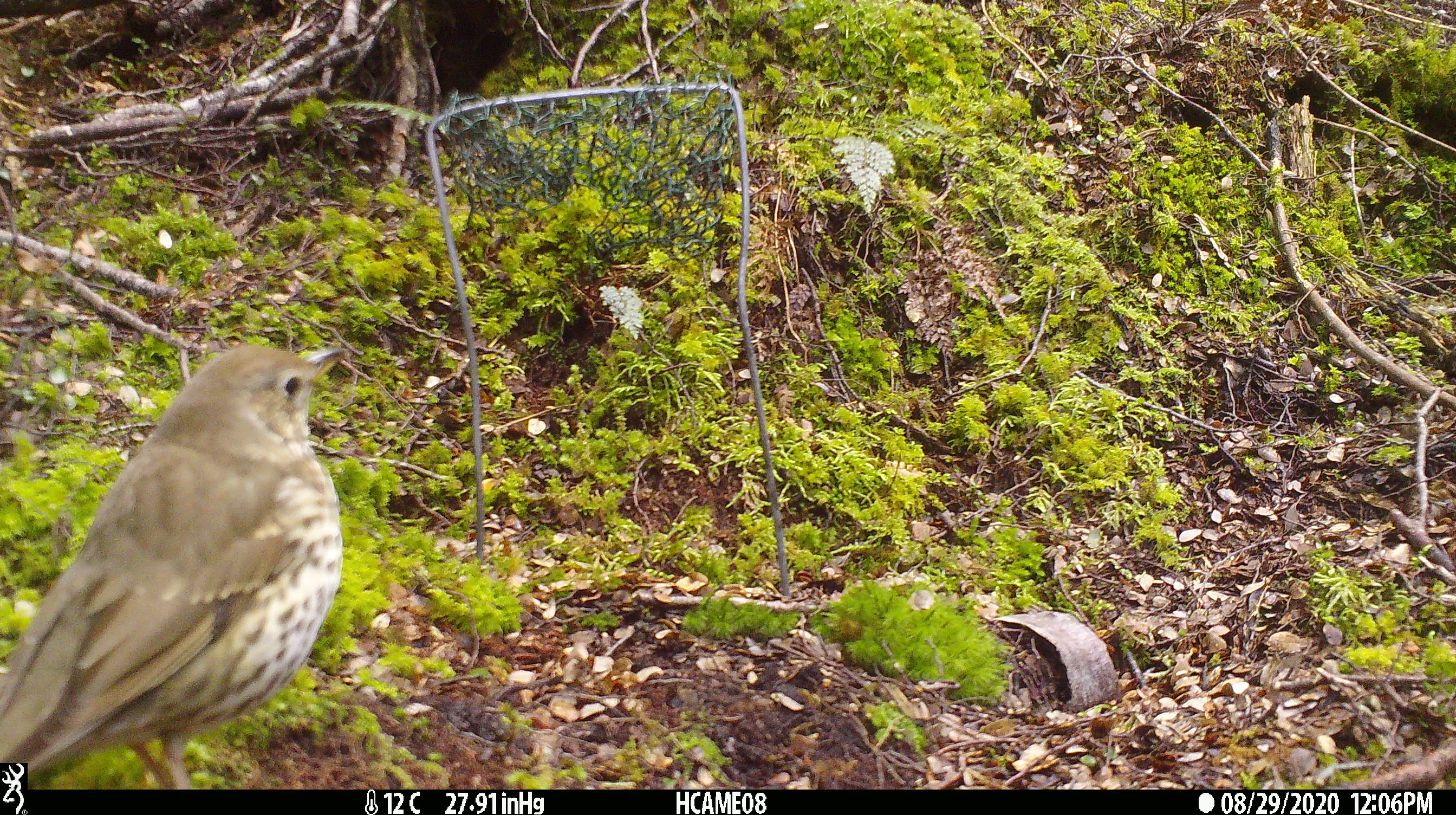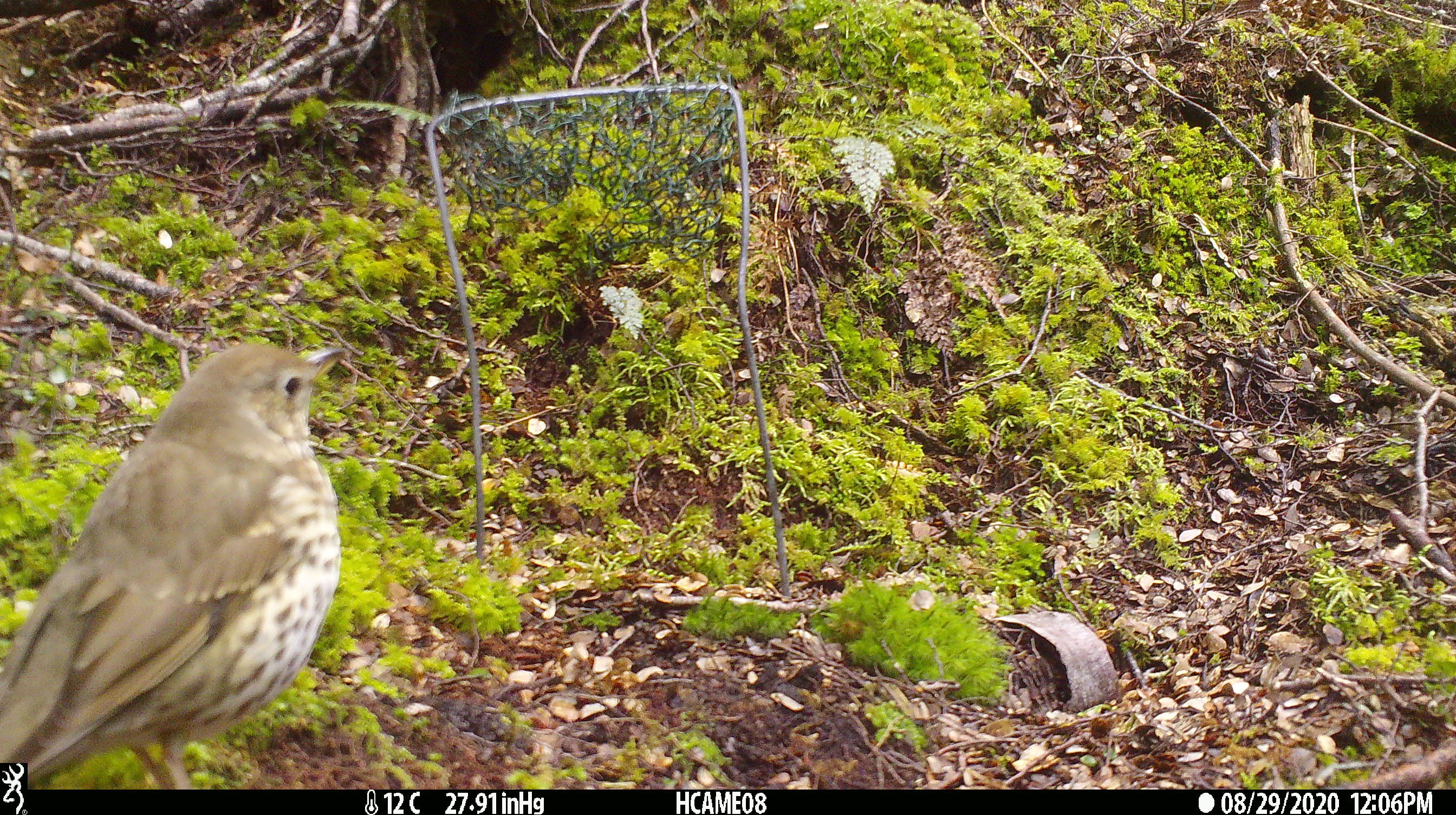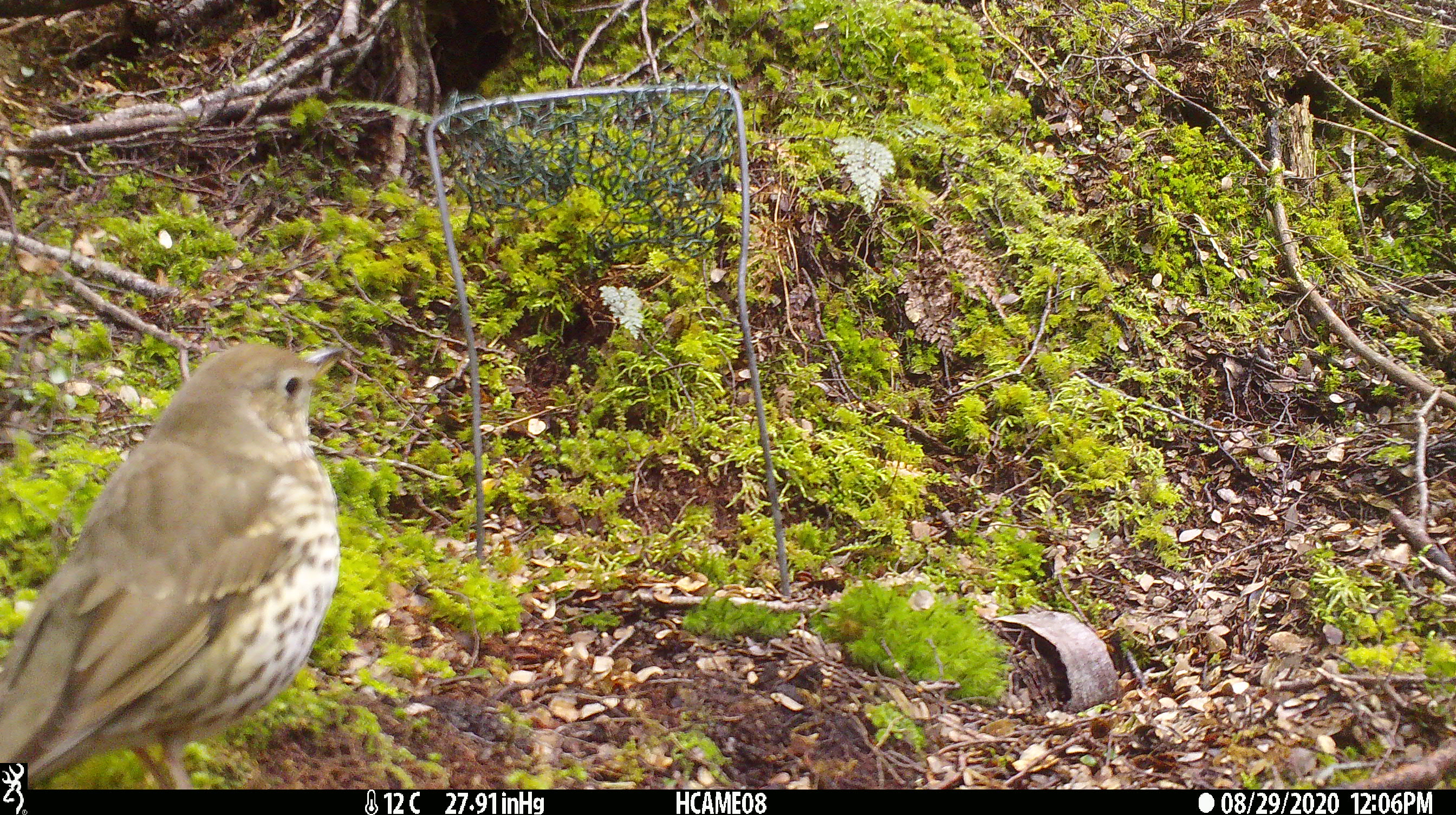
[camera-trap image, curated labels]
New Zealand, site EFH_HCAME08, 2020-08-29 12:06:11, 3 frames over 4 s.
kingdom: Animalia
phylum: Chordata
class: Aves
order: Passeriformes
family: Turdidae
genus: Turdus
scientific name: Turdus philomelos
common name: song thrush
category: thrush